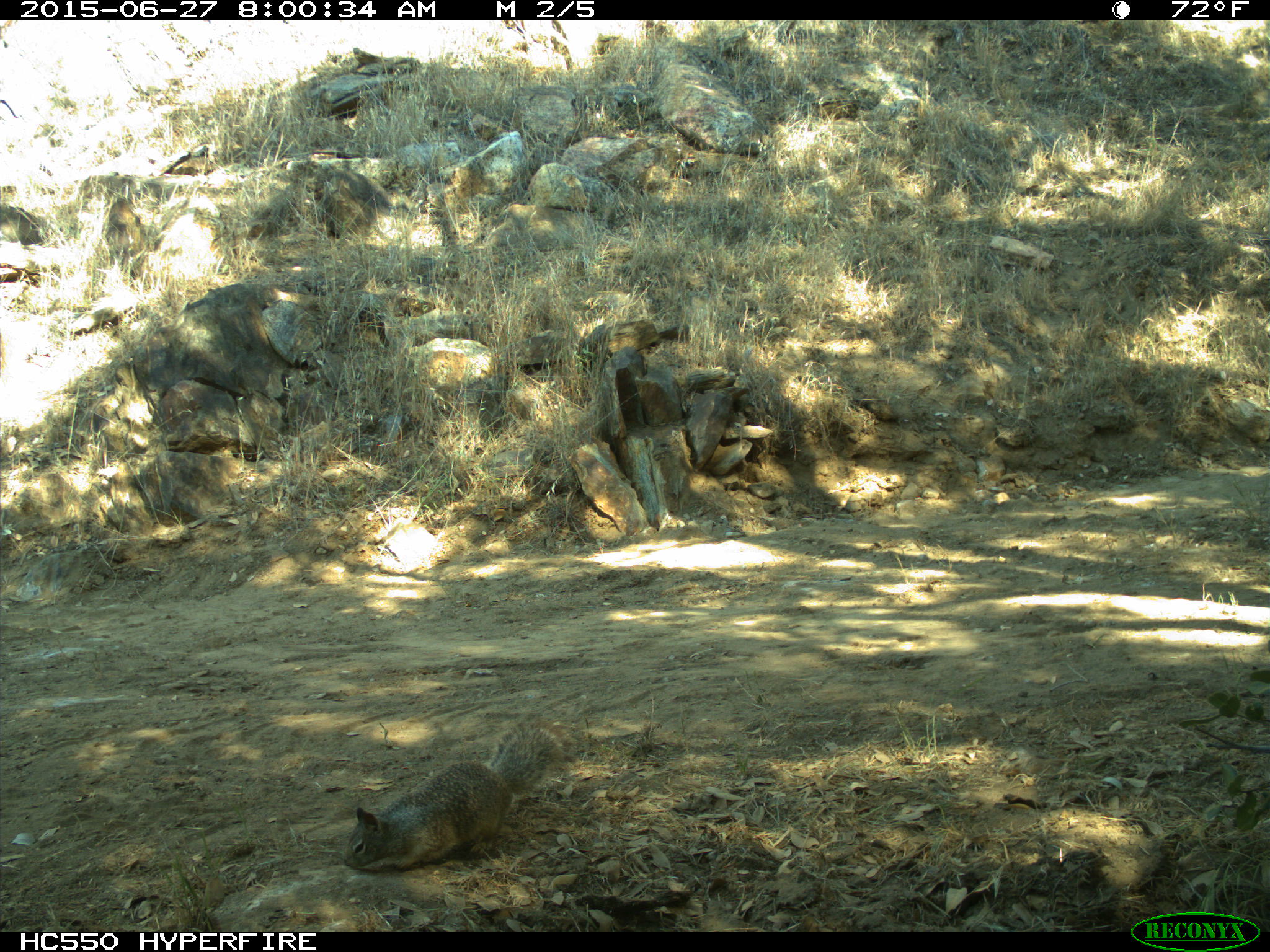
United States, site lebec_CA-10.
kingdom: Animalia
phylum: Chordata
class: Mammalia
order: Rodentia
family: Sciuridae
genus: Otospermophilus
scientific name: Otospermophilus beecheyi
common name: california ground squirrel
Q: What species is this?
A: Otospermophilus beecheyi (california ground squirrel).